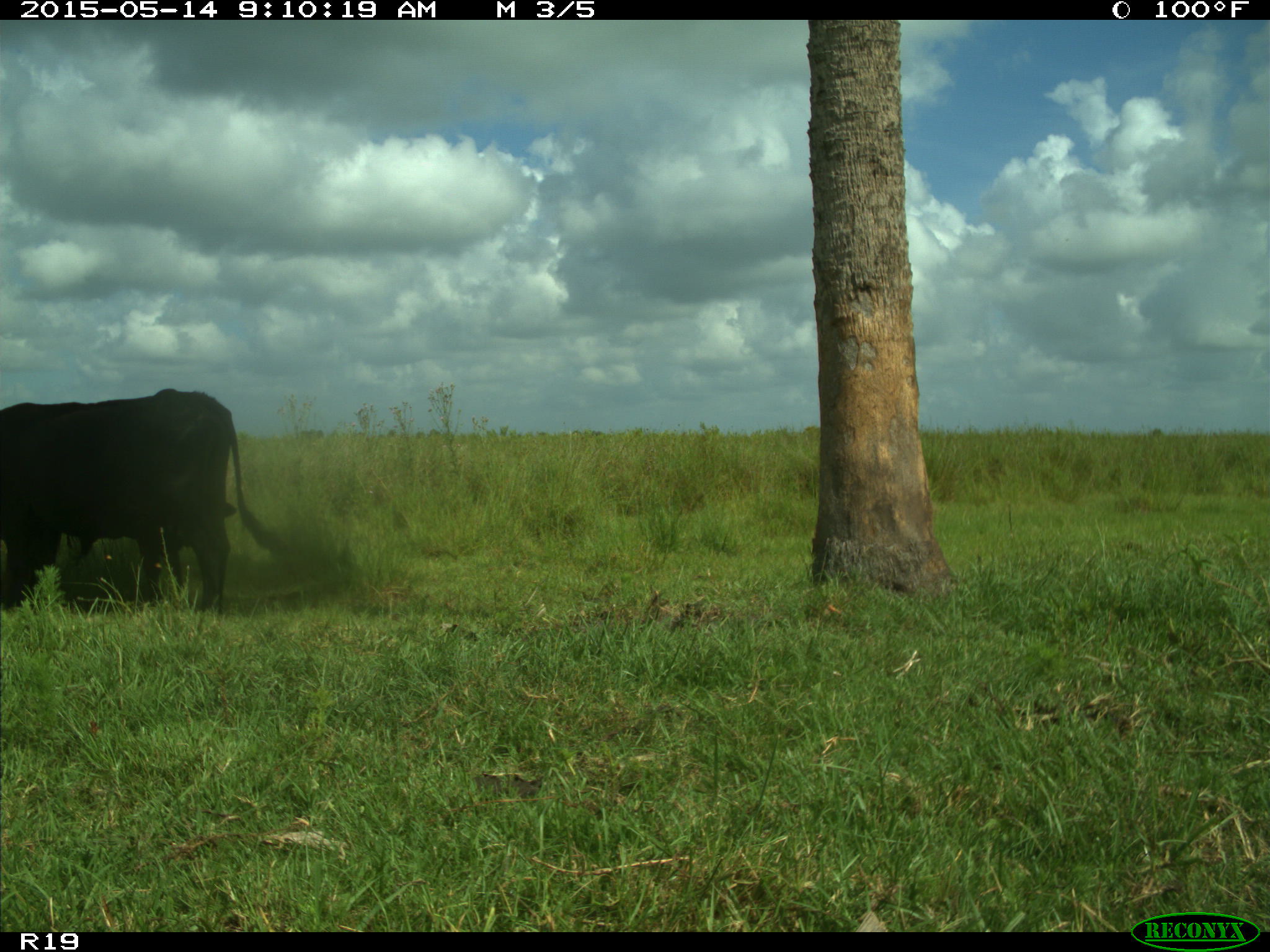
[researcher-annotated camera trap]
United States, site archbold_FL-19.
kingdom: Animalia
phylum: Chordata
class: Mammalia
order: Artiodactyla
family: Bovidae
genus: Bos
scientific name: Bos taurus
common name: domestic cow